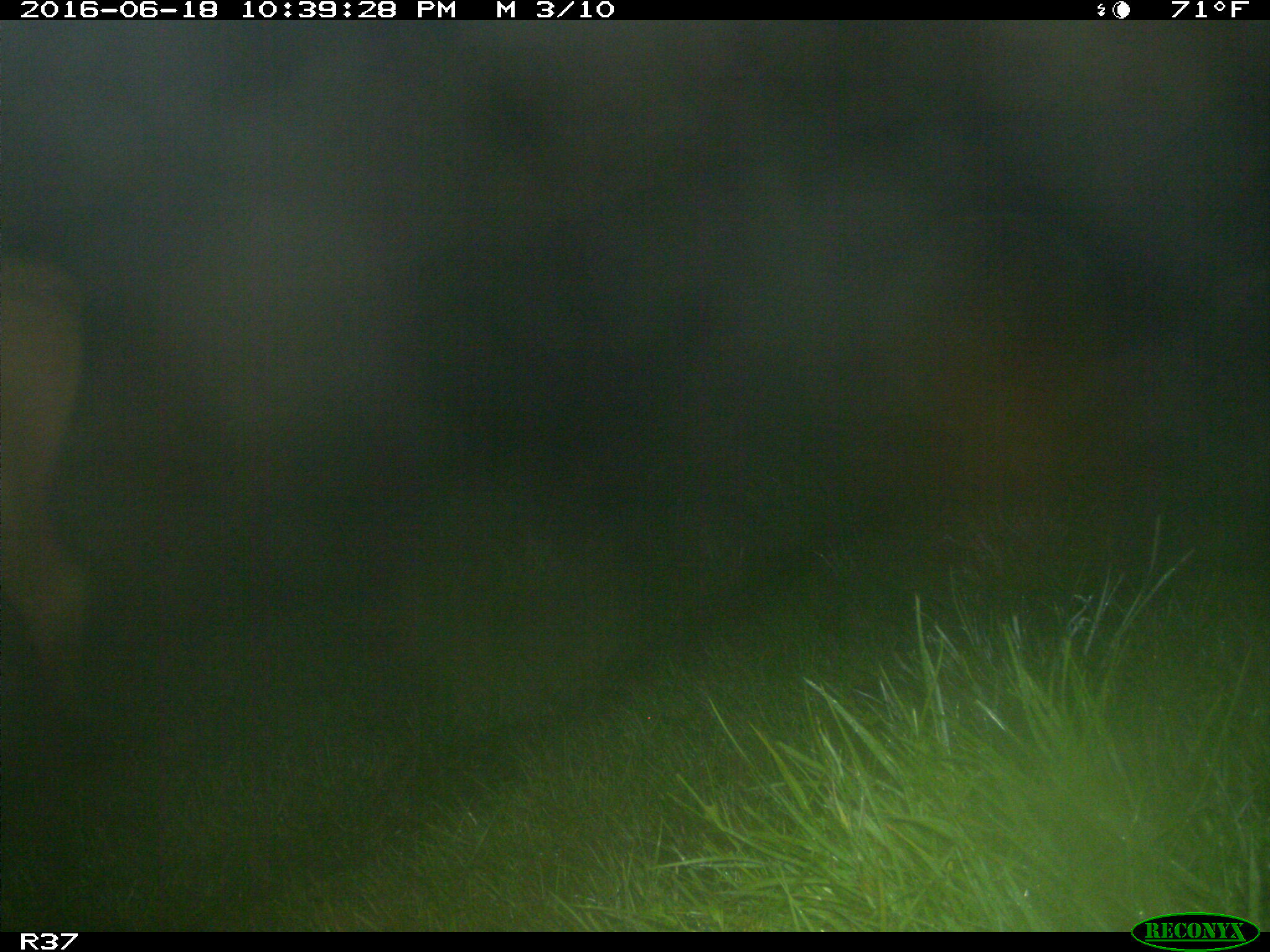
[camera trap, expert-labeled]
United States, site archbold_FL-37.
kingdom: Animalia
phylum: Chordata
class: Mammalia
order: Artiodactyla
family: Bovidae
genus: Bos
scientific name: Bos taurus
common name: domestic cow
Bos taurus (domestic cow).